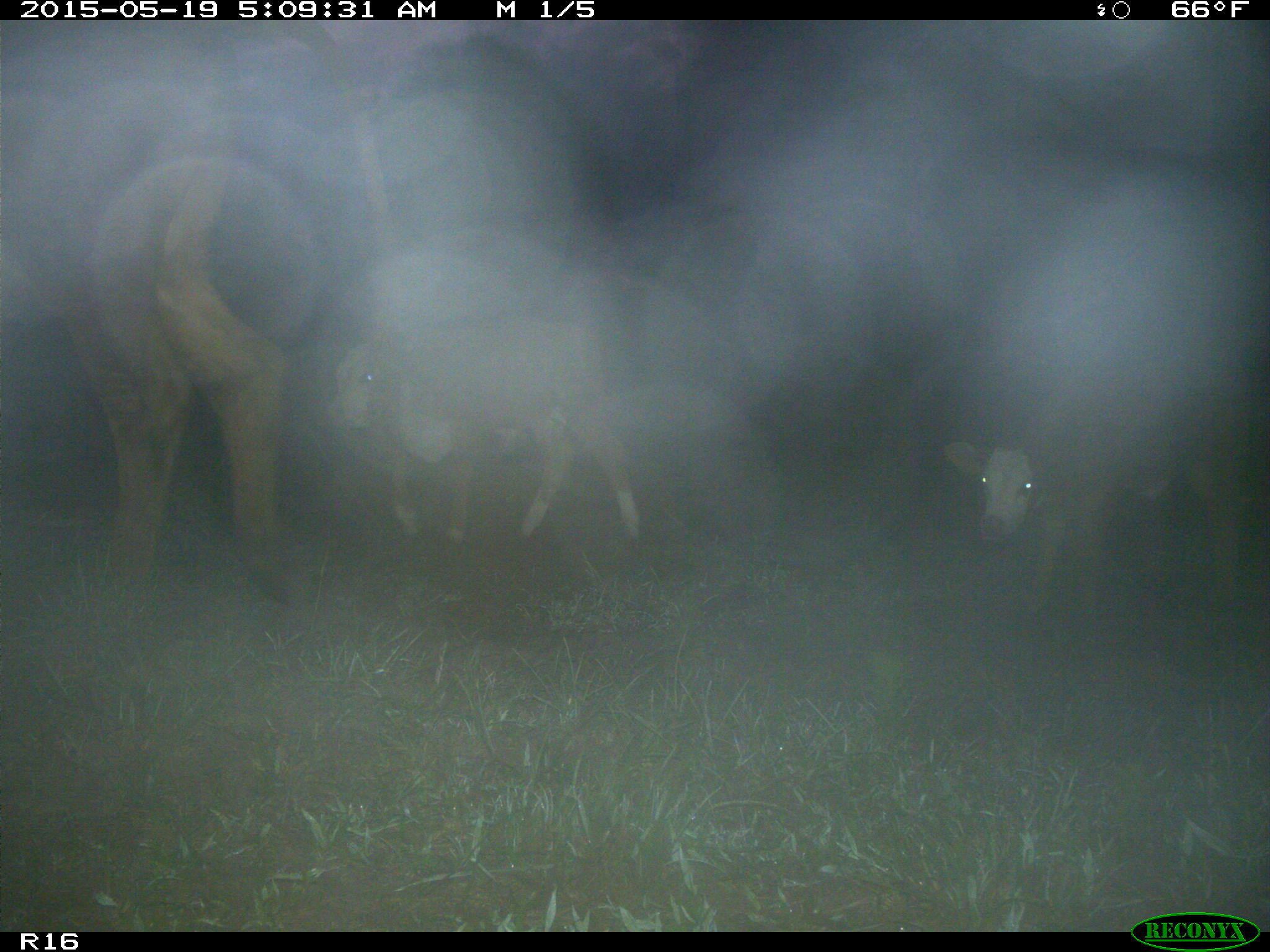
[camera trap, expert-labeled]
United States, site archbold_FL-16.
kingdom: Animalia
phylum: Chordata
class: Mammalia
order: Artiodactyla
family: Bovidae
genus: Bos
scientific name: Bos taurus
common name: domestic cow